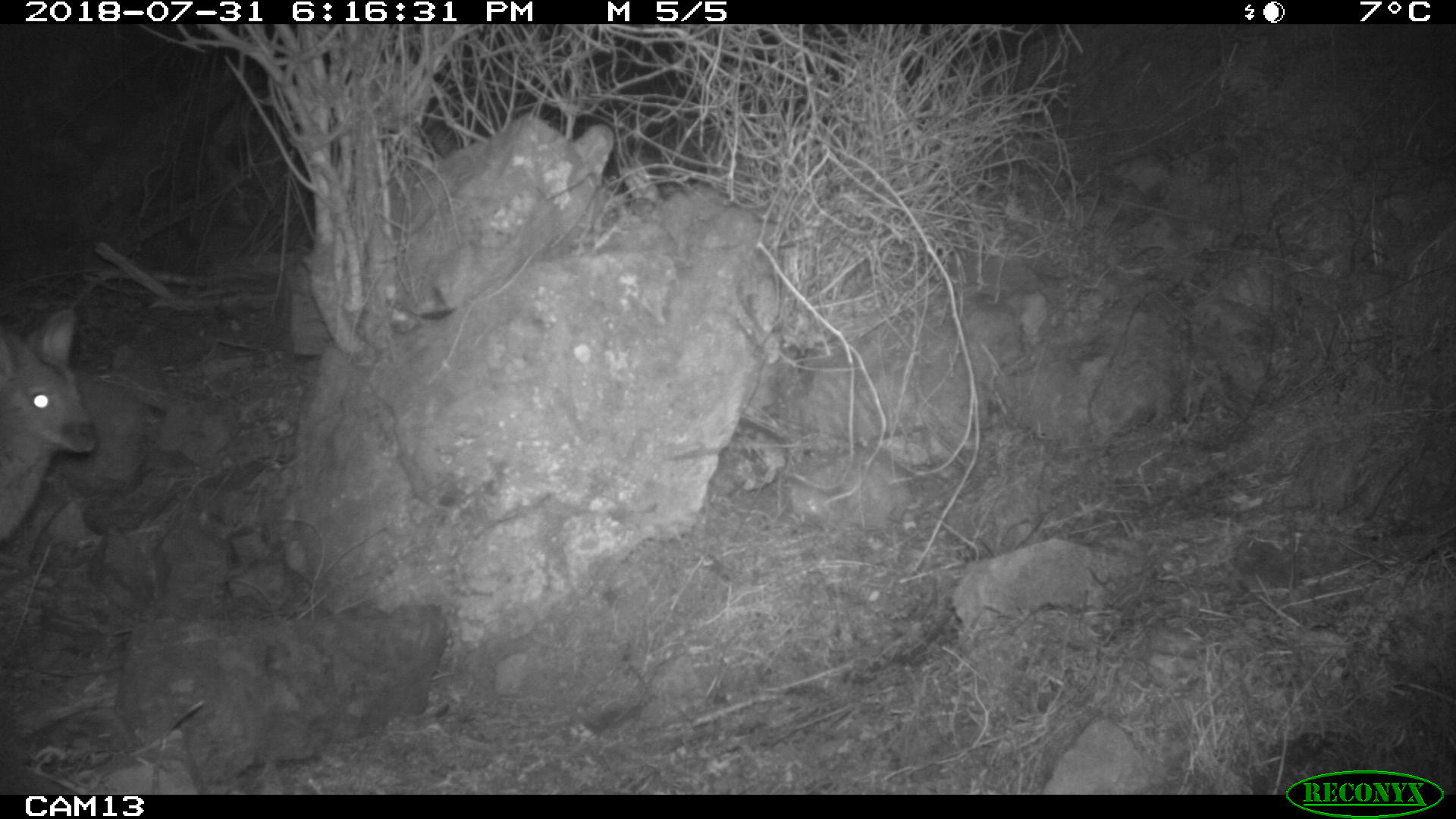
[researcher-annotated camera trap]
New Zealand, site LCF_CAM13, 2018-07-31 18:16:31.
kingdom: Animalia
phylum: Chordata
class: Mammalia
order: Diprotodontia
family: Macropodidae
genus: Notamacropus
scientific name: Notamacropus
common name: wallaby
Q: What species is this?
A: Wallaby (Notamacropus).